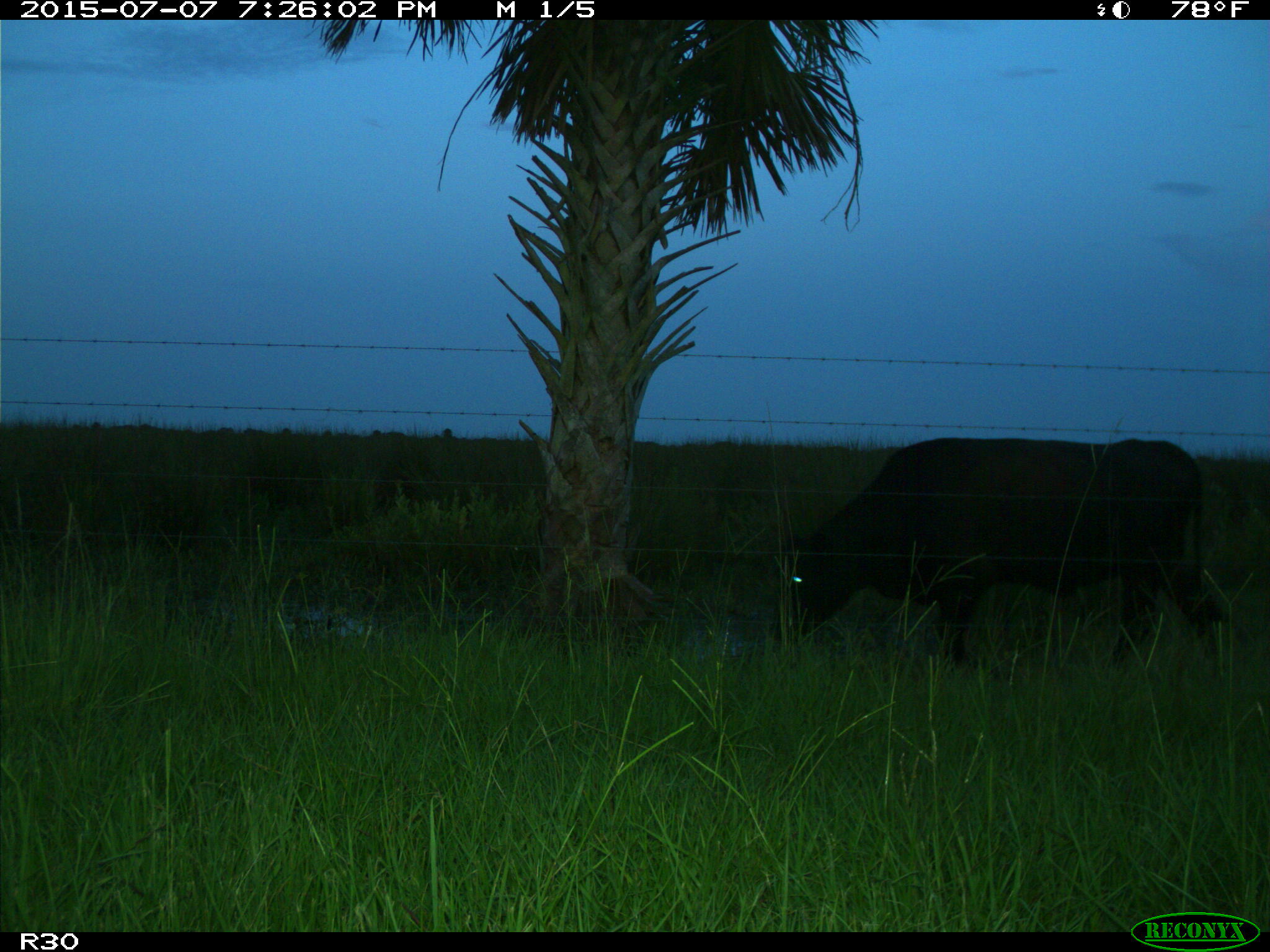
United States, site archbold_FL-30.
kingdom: Animalia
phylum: Chordata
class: Mammalia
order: Artiodactyla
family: Bovidae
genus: Bos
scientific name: Bos taurus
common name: domestic cow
Bos taurus (domestic cow).